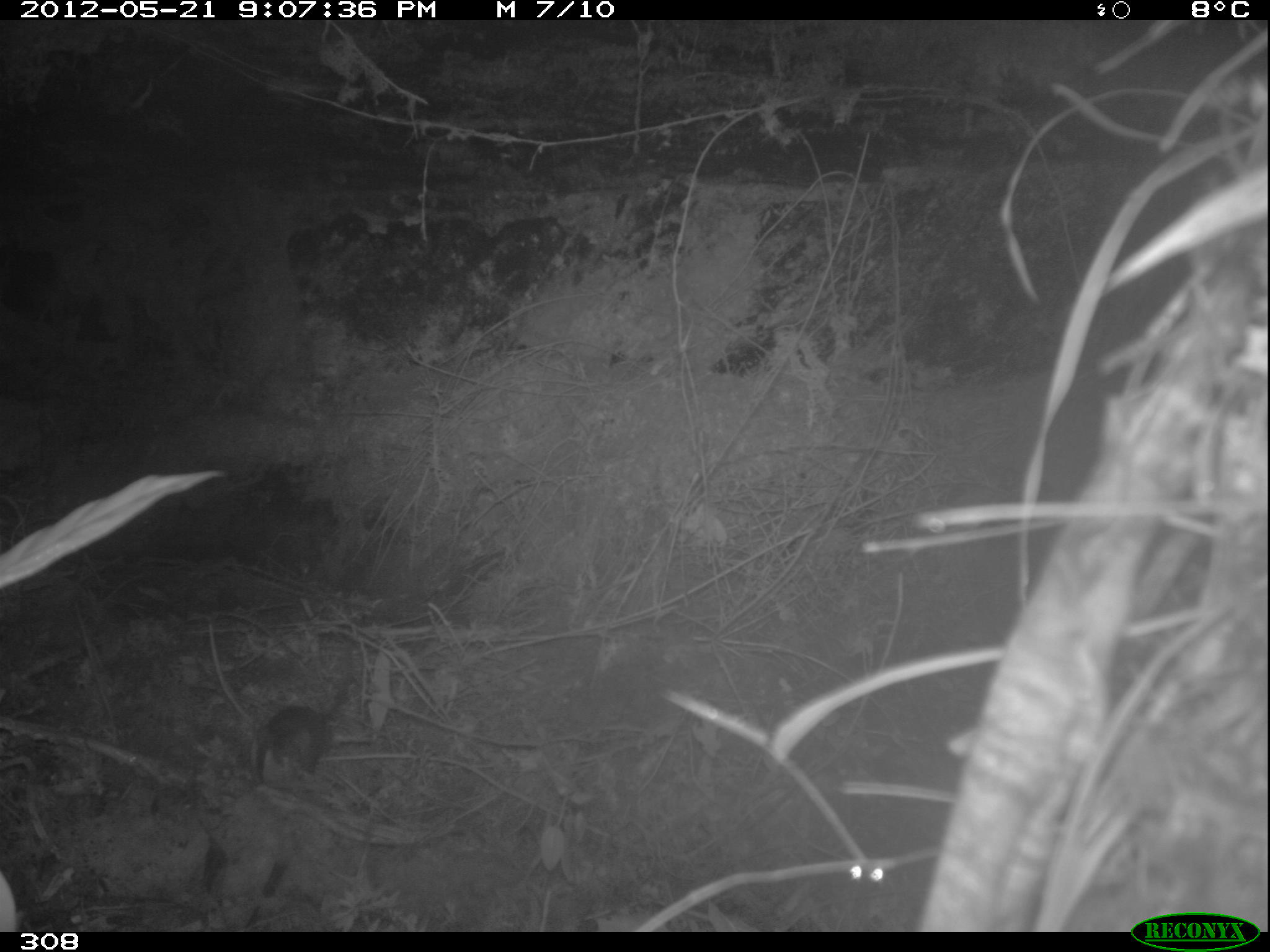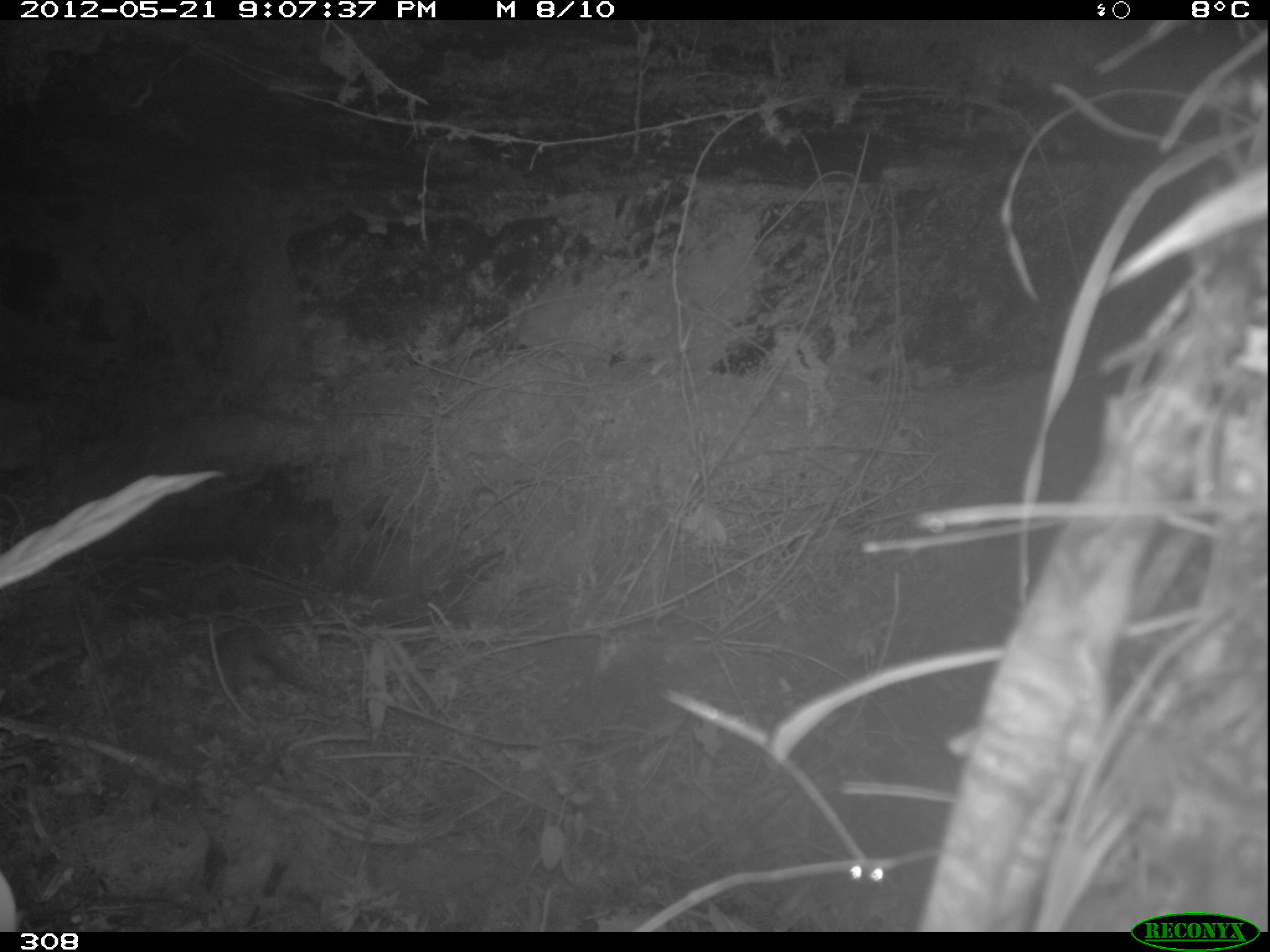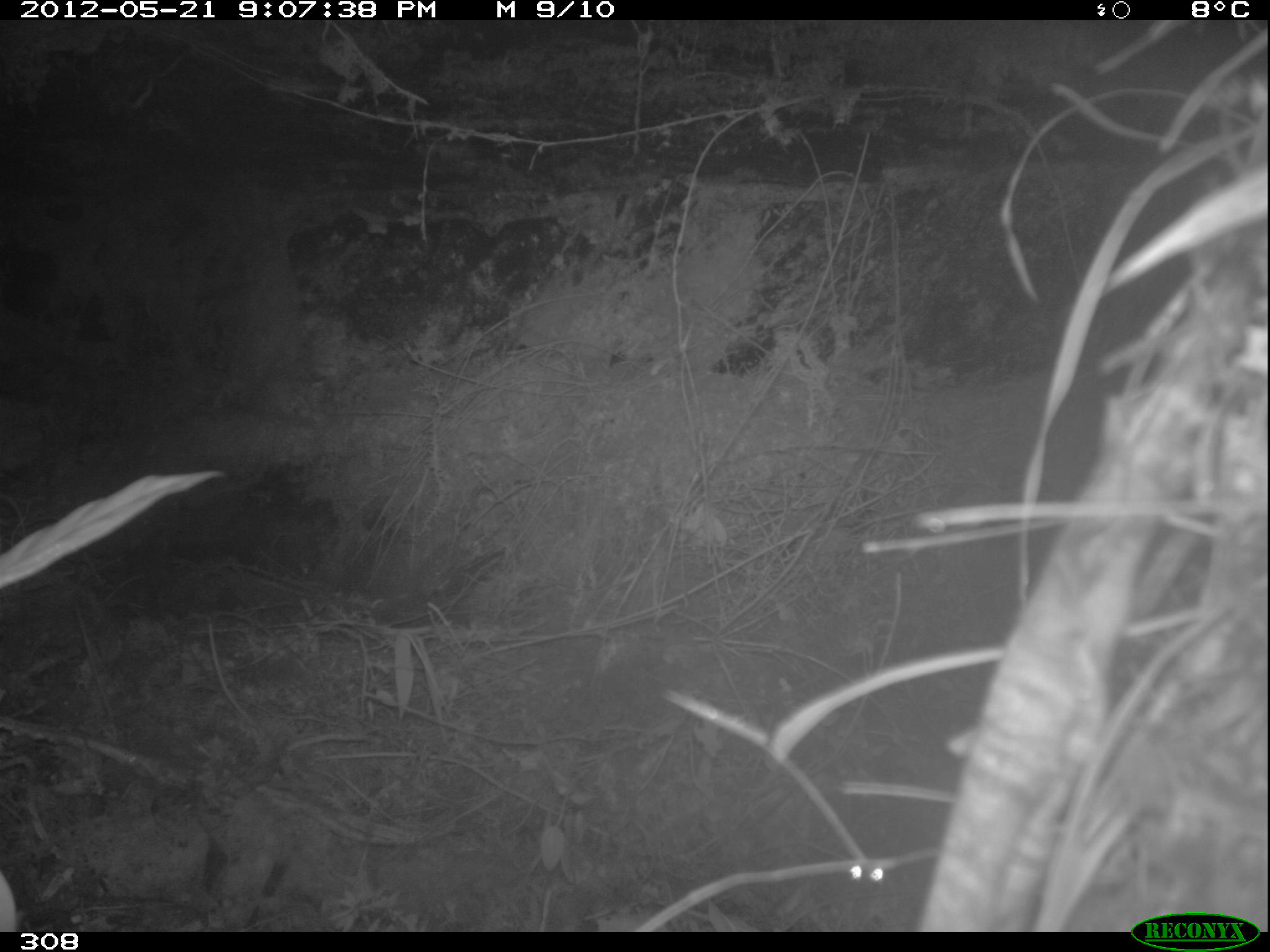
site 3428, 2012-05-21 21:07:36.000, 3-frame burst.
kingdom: Animalia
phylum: Chordata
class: Mammalia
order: Rodentia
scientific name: Rodentia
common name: rodents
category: unknown rodent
Unknown rodent (rodents) (Rodentia).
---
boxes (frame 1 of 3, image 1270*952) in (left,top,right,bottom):
unknown rodent: (257,669,351,797)